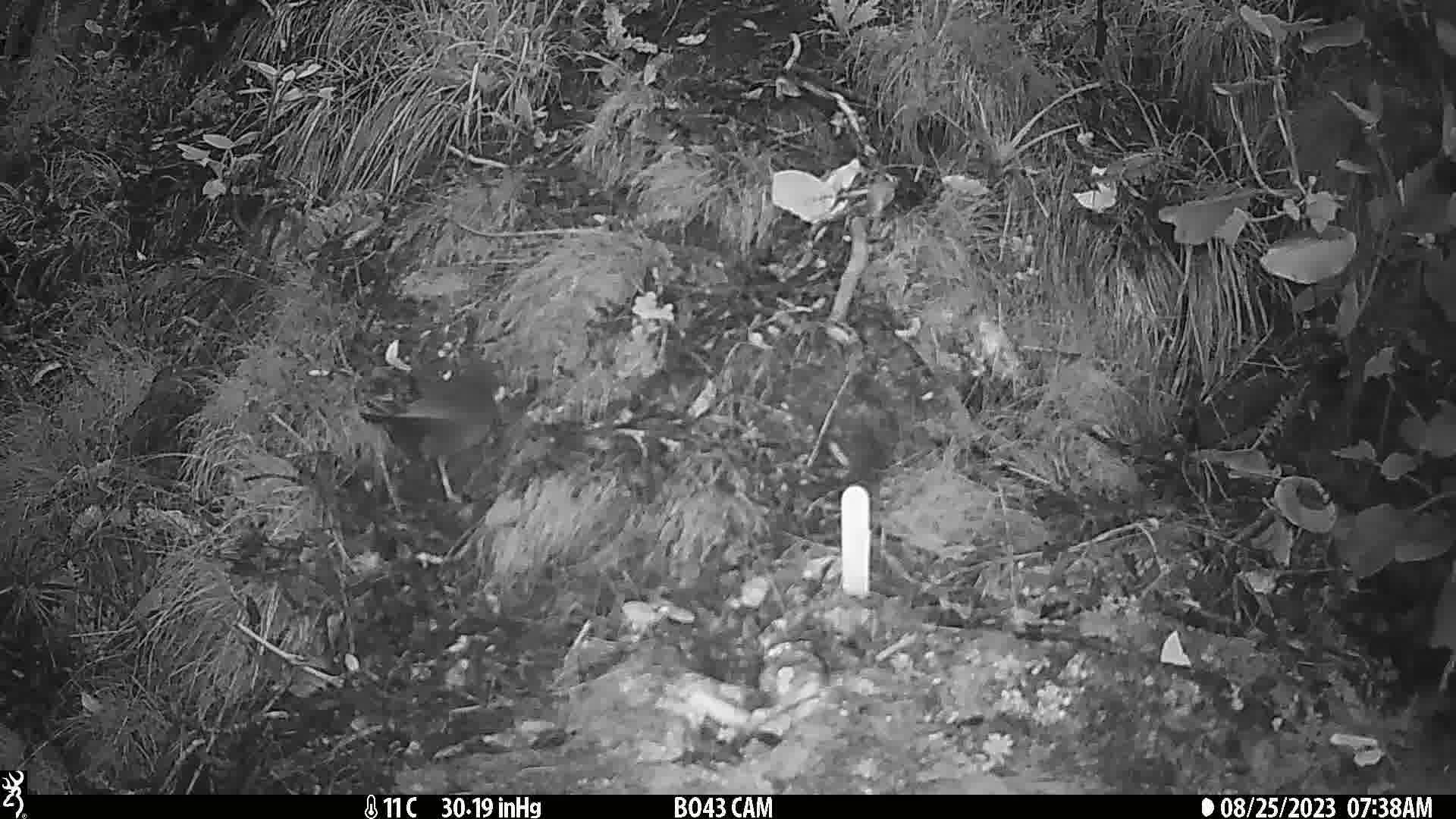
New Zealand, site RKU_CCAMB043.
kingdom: Animalia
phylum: Chordata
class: Aves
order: Passeriformes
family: Turdidae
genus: Turdus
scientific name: Turdus merula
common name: eurasian blackbird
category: blackbird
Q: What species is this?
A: Blackbird (eurasian blackbird) (Turdus merula).